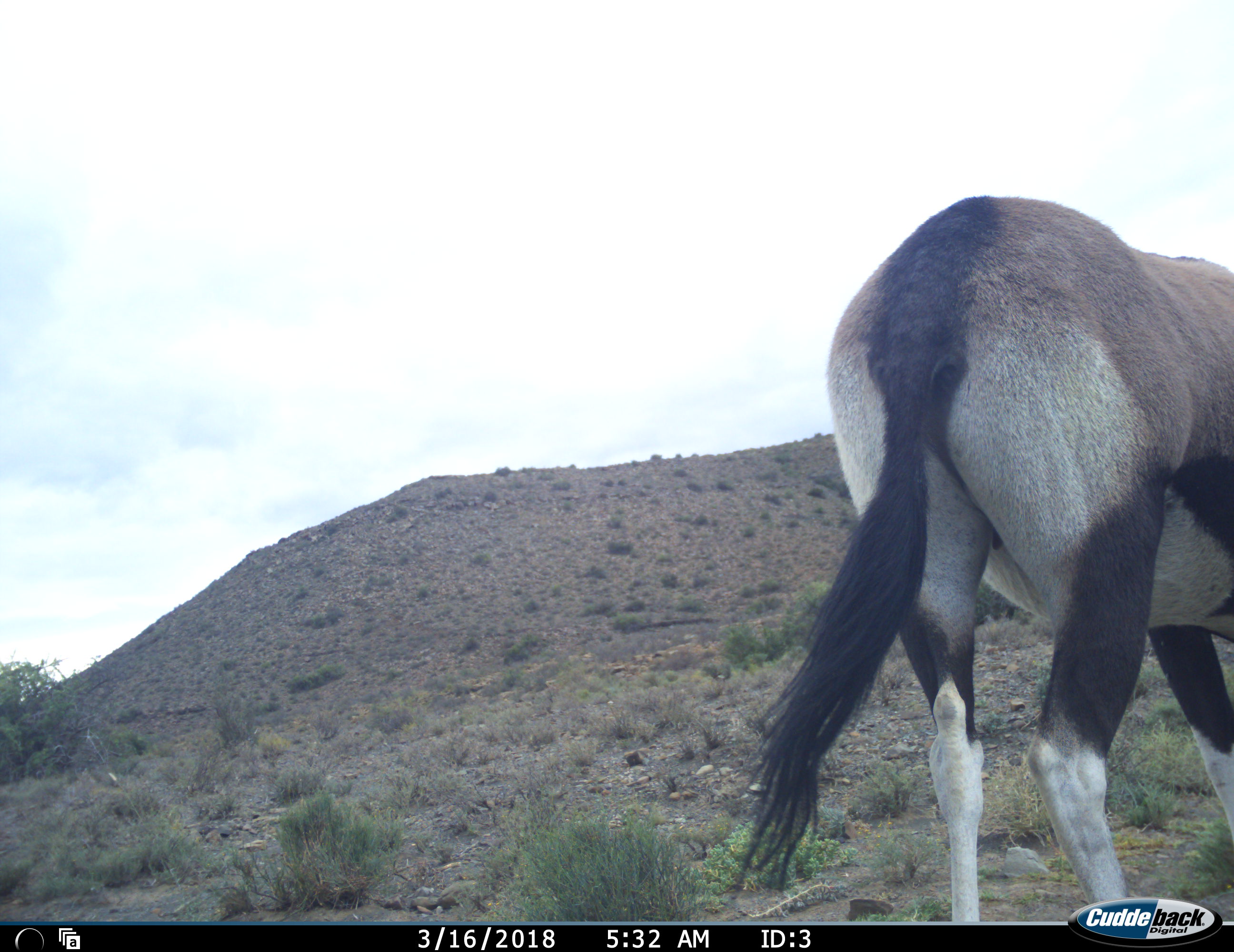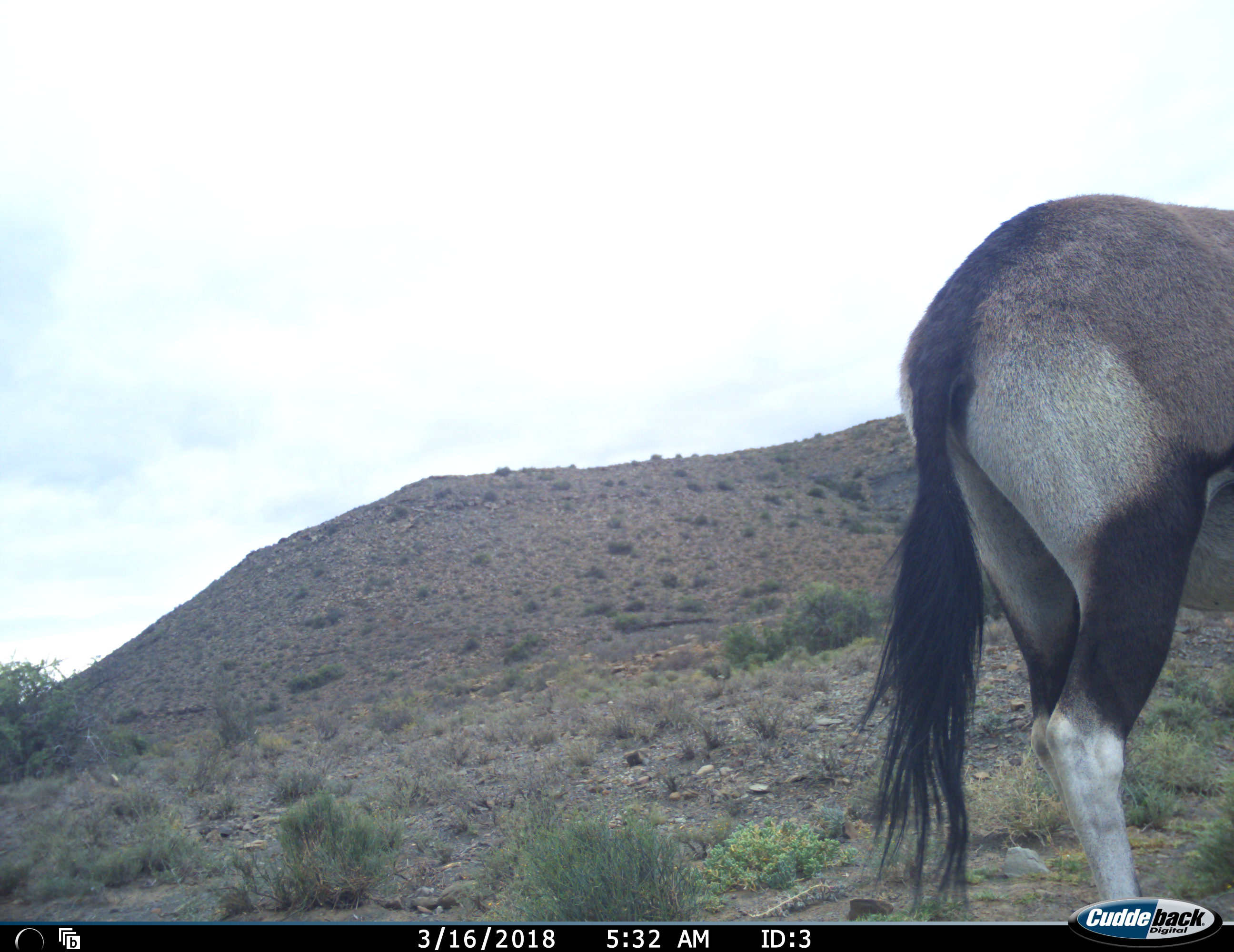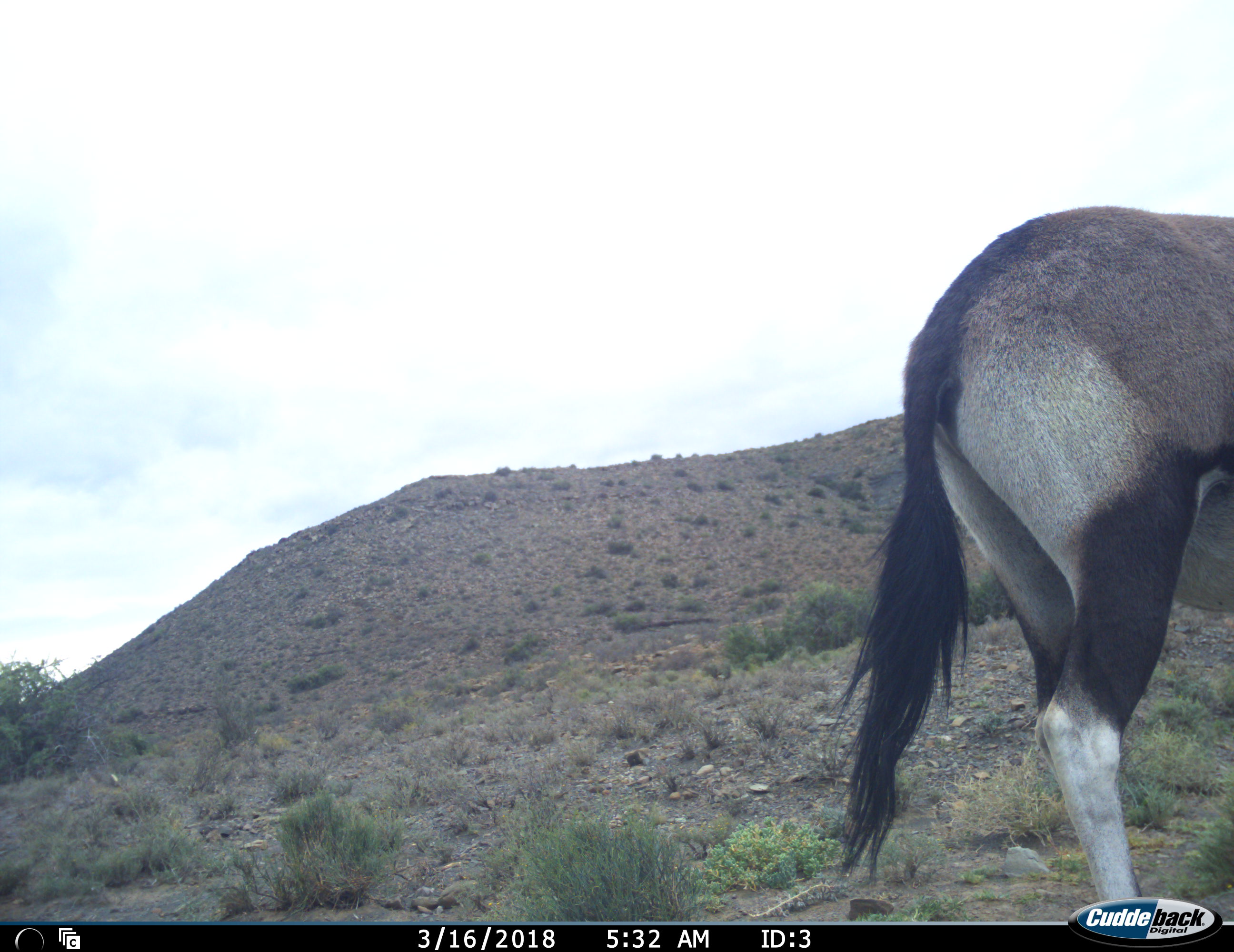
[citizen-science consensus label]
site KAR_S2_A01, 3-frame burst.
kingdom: Animalia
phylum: Chordata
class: Mammalia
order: Artiodactyla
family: Bovidae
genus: Oryx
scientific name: Oryx gazella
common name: gemsbok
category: oryx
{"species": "oryx (gemsbok) (Oryx gazella)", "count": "1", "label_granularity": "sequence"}